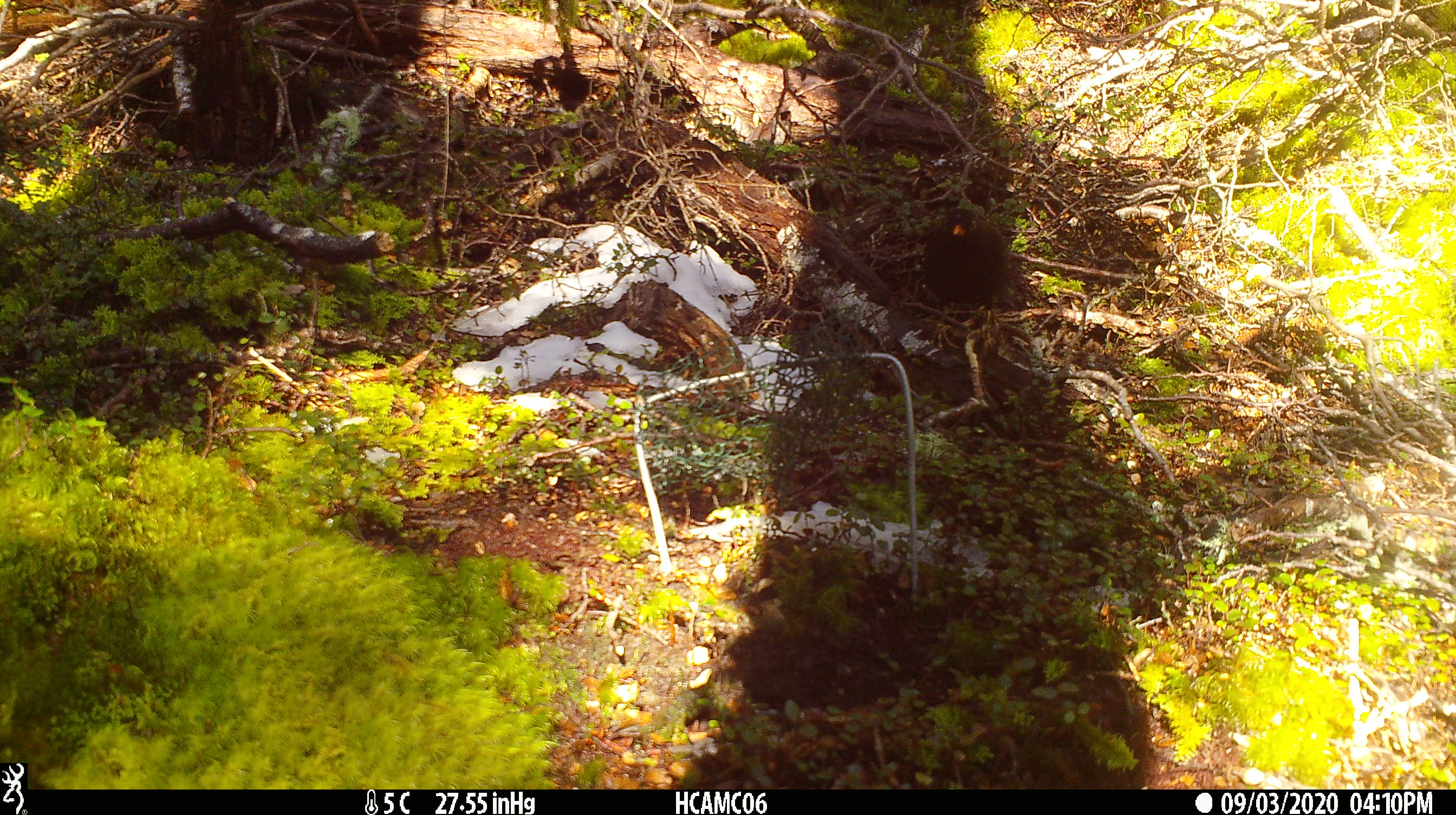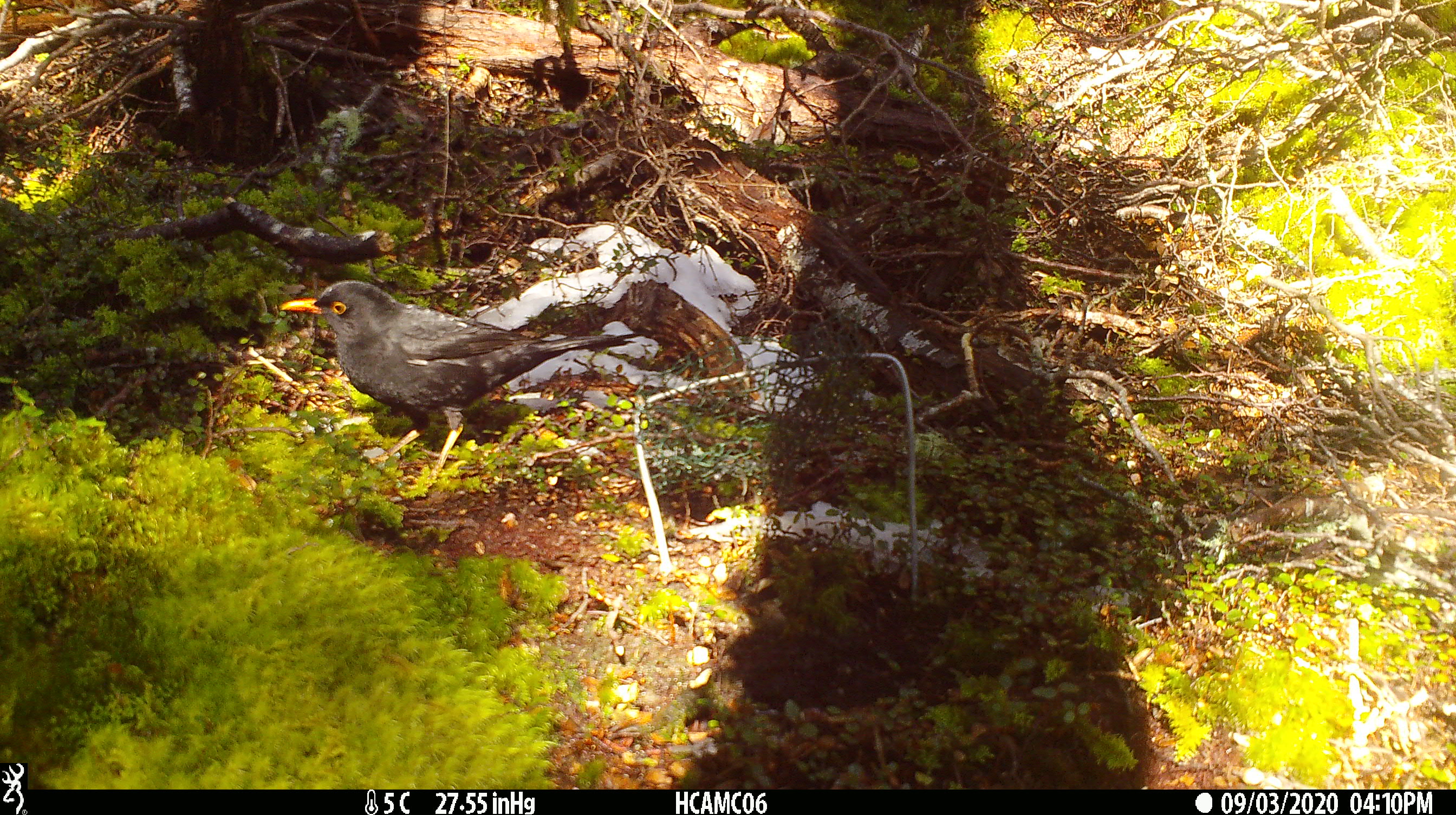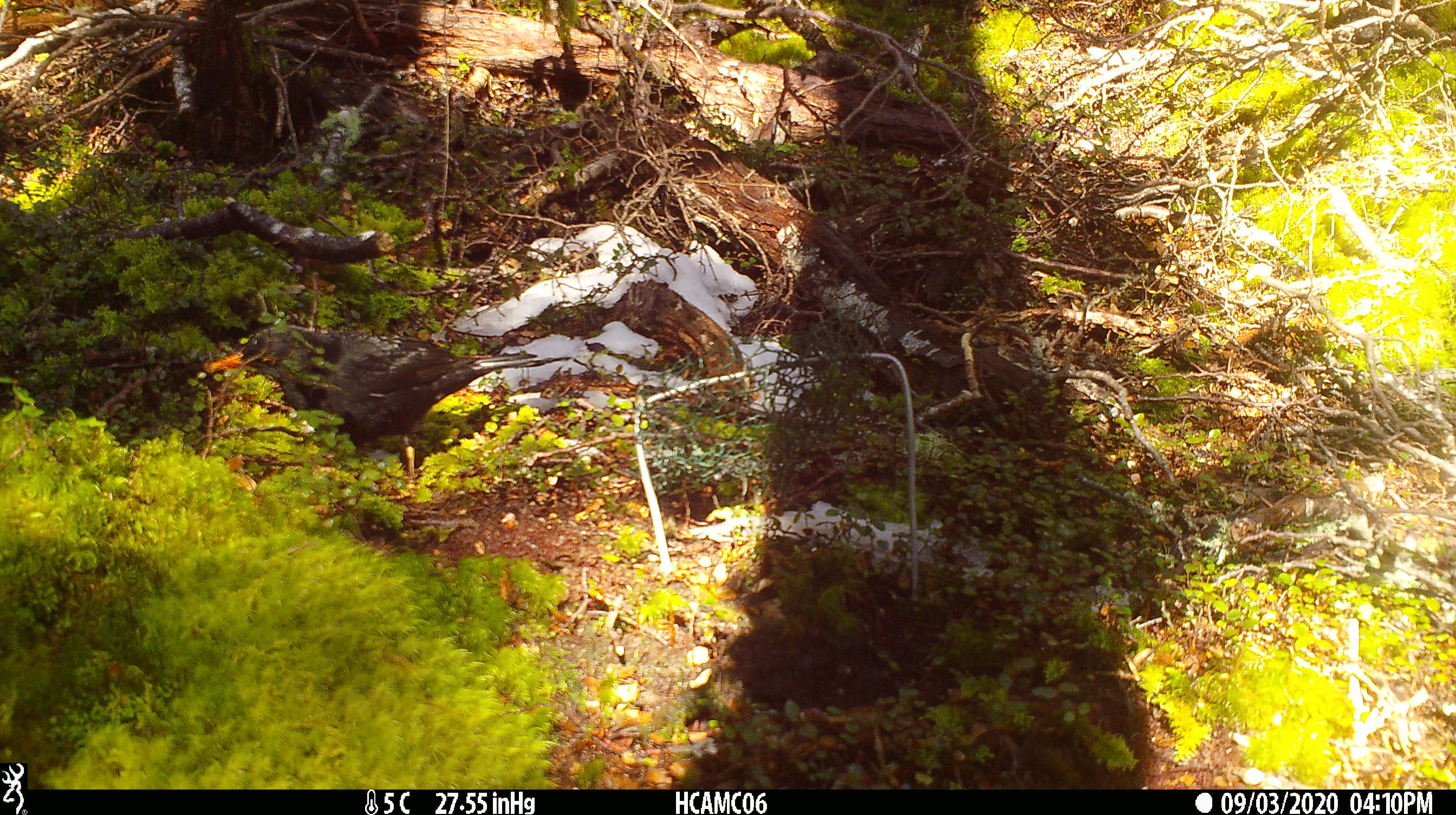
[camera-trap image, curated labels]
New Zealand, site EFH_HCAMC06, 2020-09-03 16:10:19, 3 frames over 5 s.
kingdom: Animalia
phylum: Chordata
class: Aves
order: Passeriformes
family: Turdidae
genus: Turdus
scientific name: Turdus merula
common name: eurasian blackbird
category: blackbird